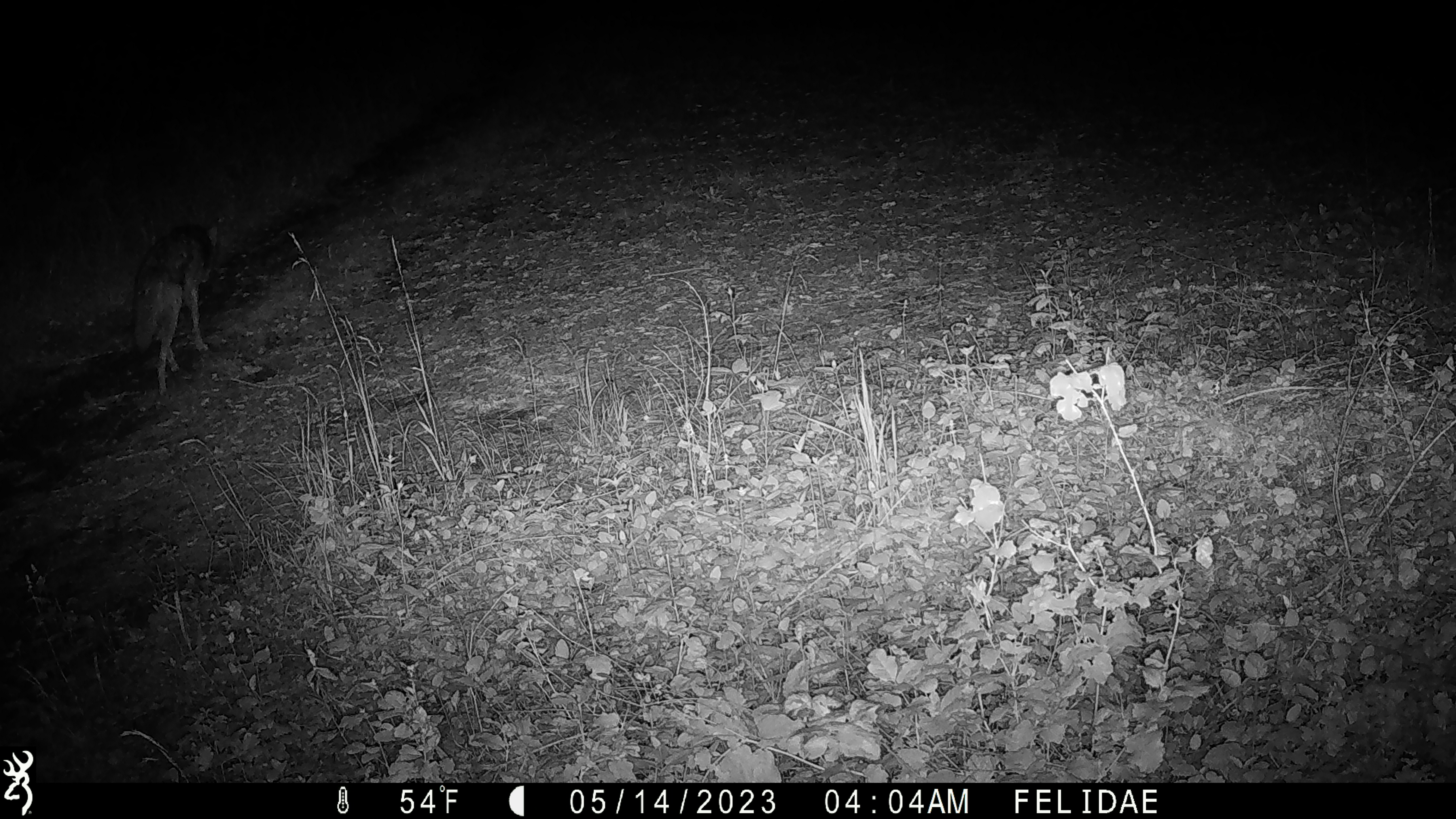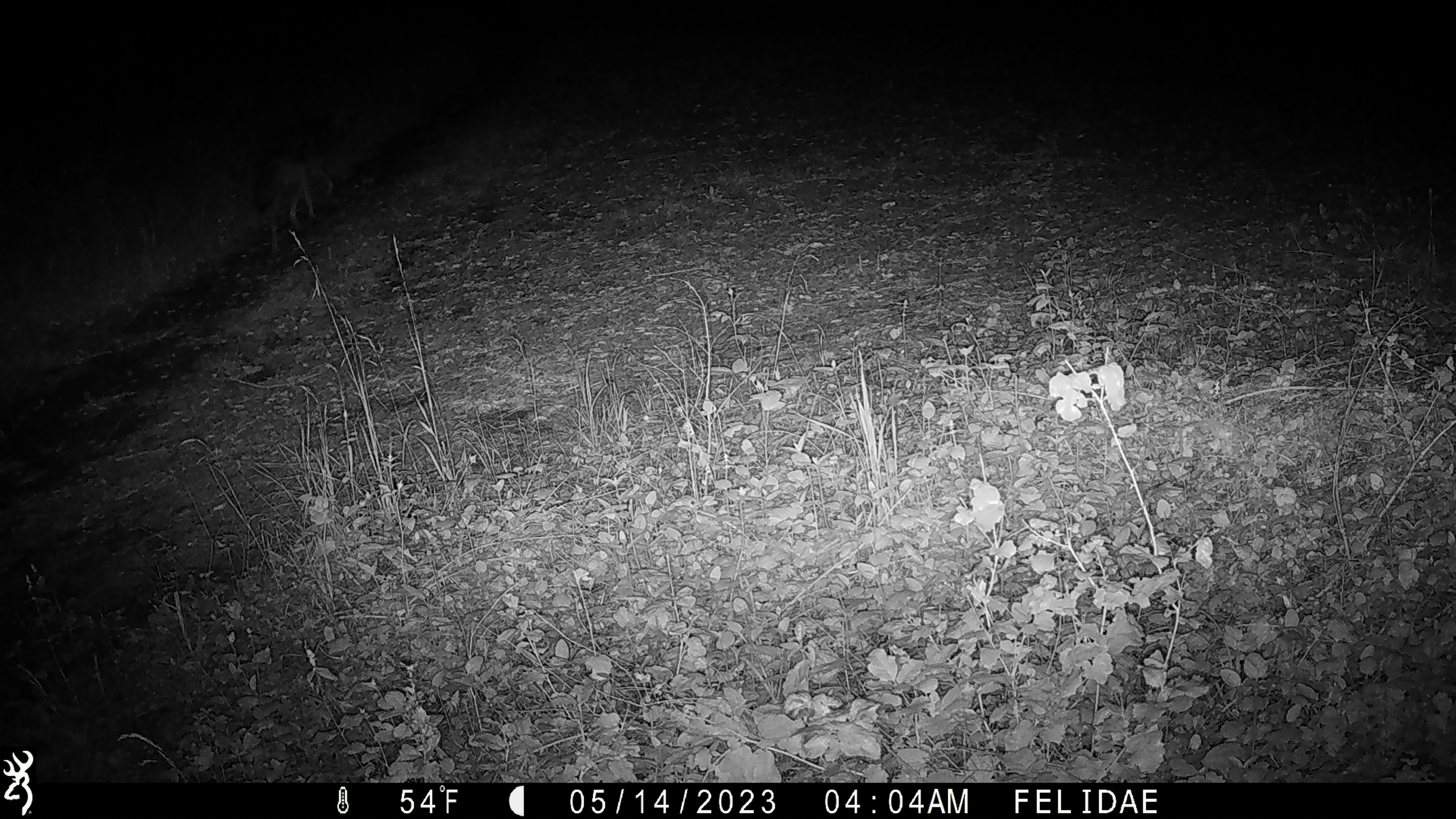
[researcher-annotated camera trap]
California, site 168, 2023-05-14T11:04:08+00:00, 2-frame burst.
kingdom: Animalia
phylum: Chordata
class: Mammalia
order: Carnivora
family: Canidae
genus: Canis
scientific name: Canis latrans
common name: coyote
Coyote (Canis latrans).